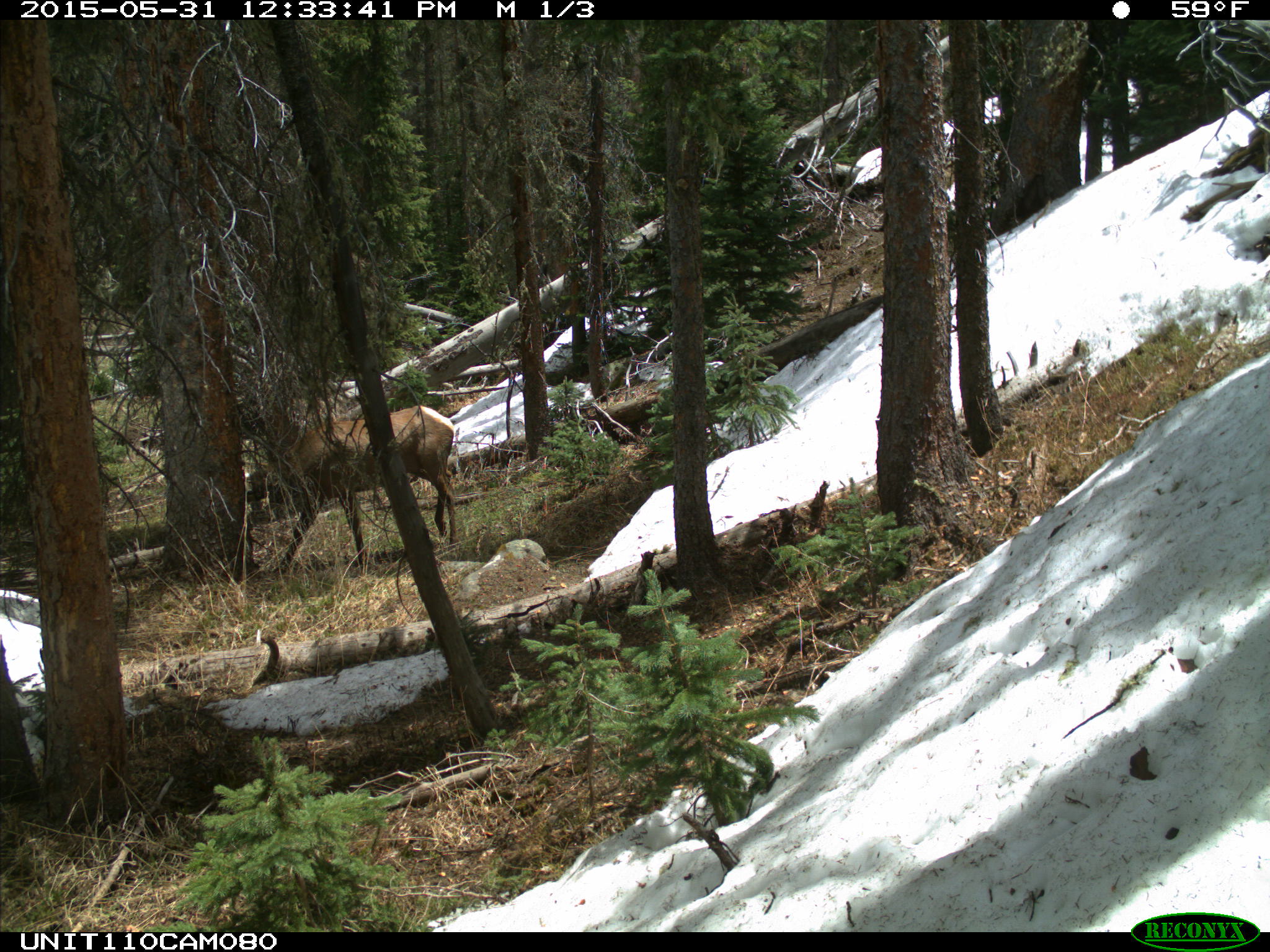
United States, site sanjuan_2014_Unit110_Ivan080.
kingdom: Animalia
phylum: Chordata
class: Mammalia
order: Artiodactyla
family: Cervidae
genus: Cervus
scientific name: Cervus elaphus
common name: red deer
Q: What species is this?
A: Cervus elaphus (red deer).